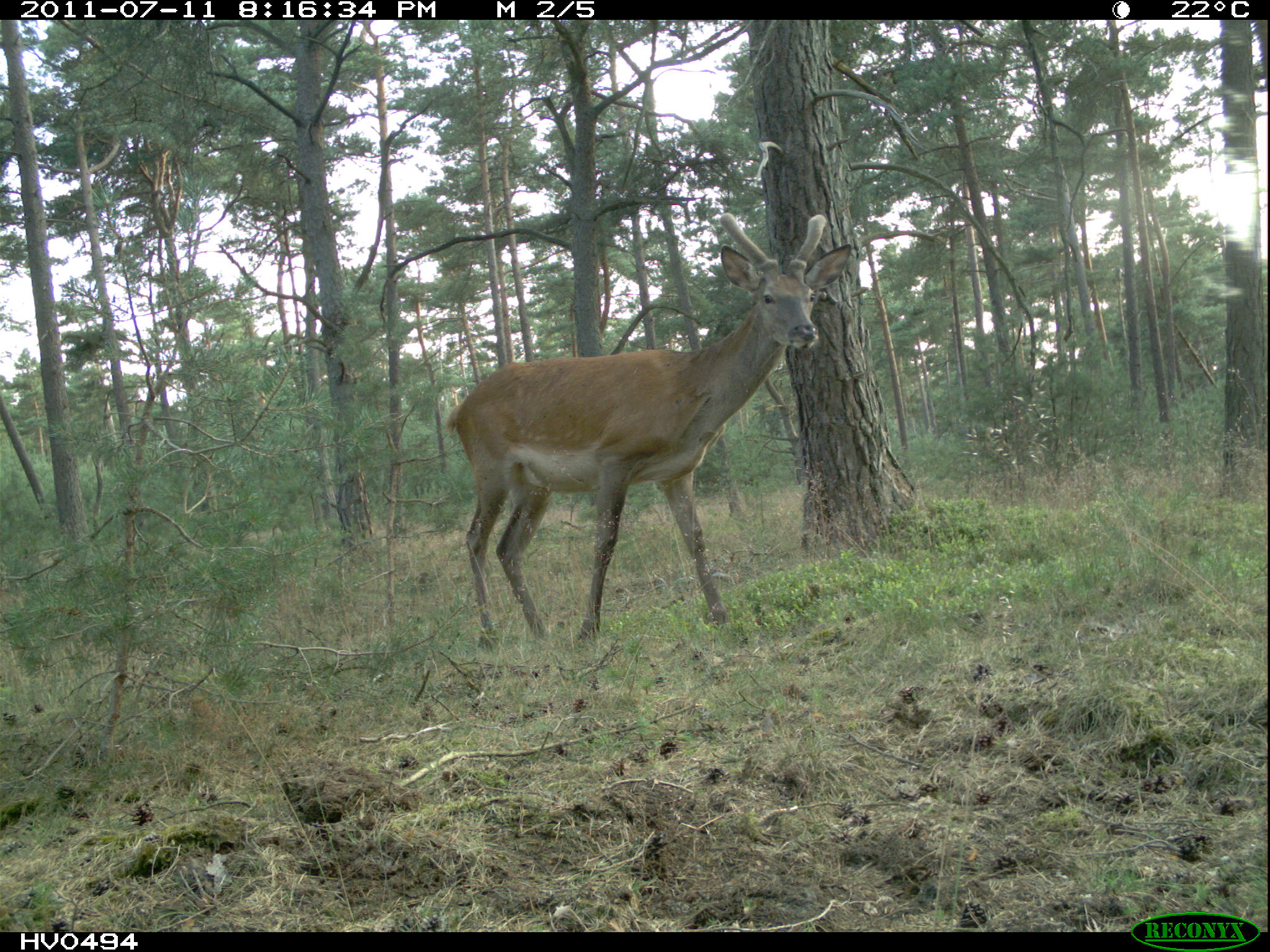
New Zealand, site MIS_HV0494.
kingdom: Animalia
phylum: Chordata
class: Mammalia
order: Artiodactyla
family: Cervidae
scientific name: Cervidae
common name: deer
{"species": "deer (Cervidae)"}